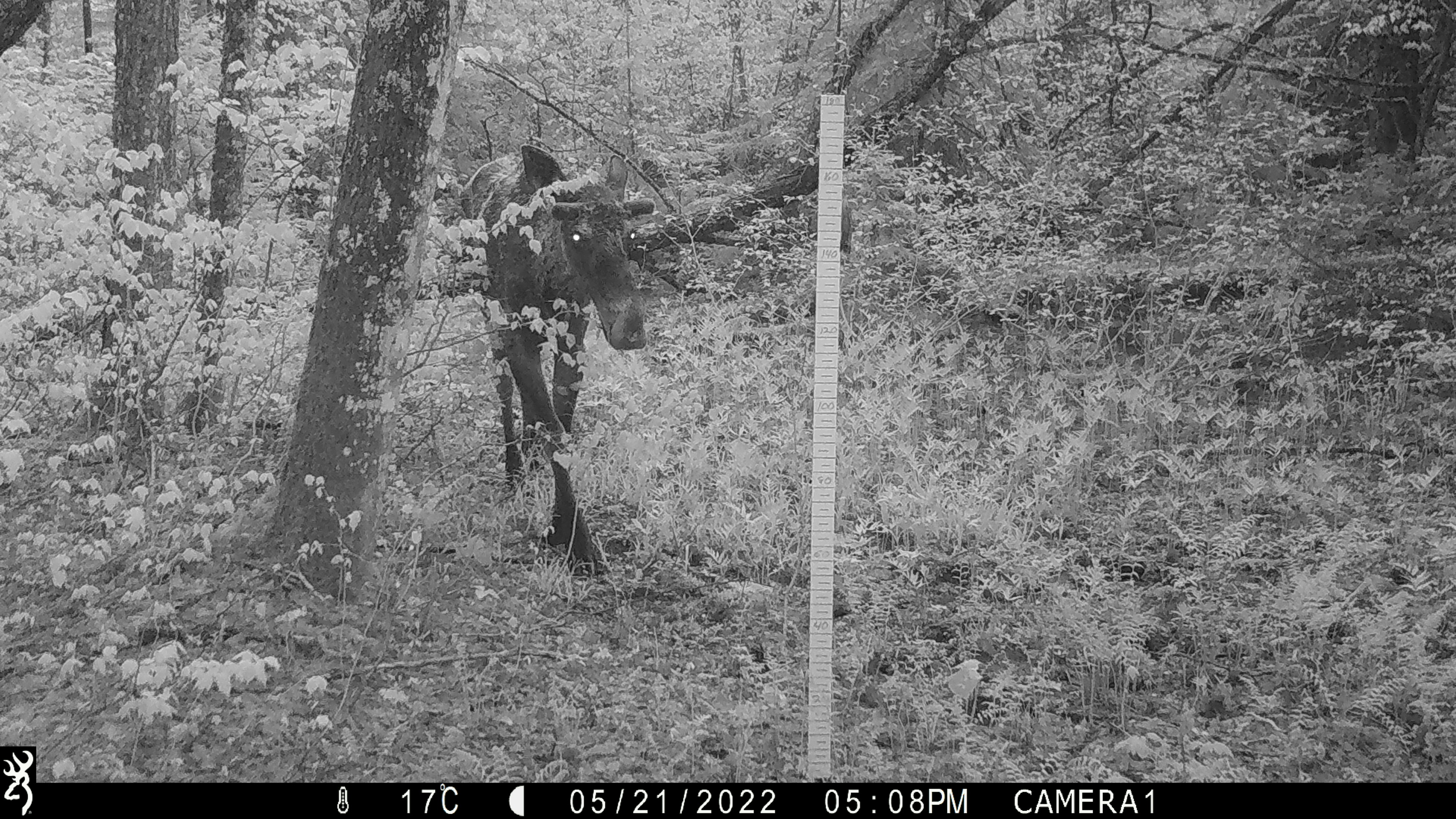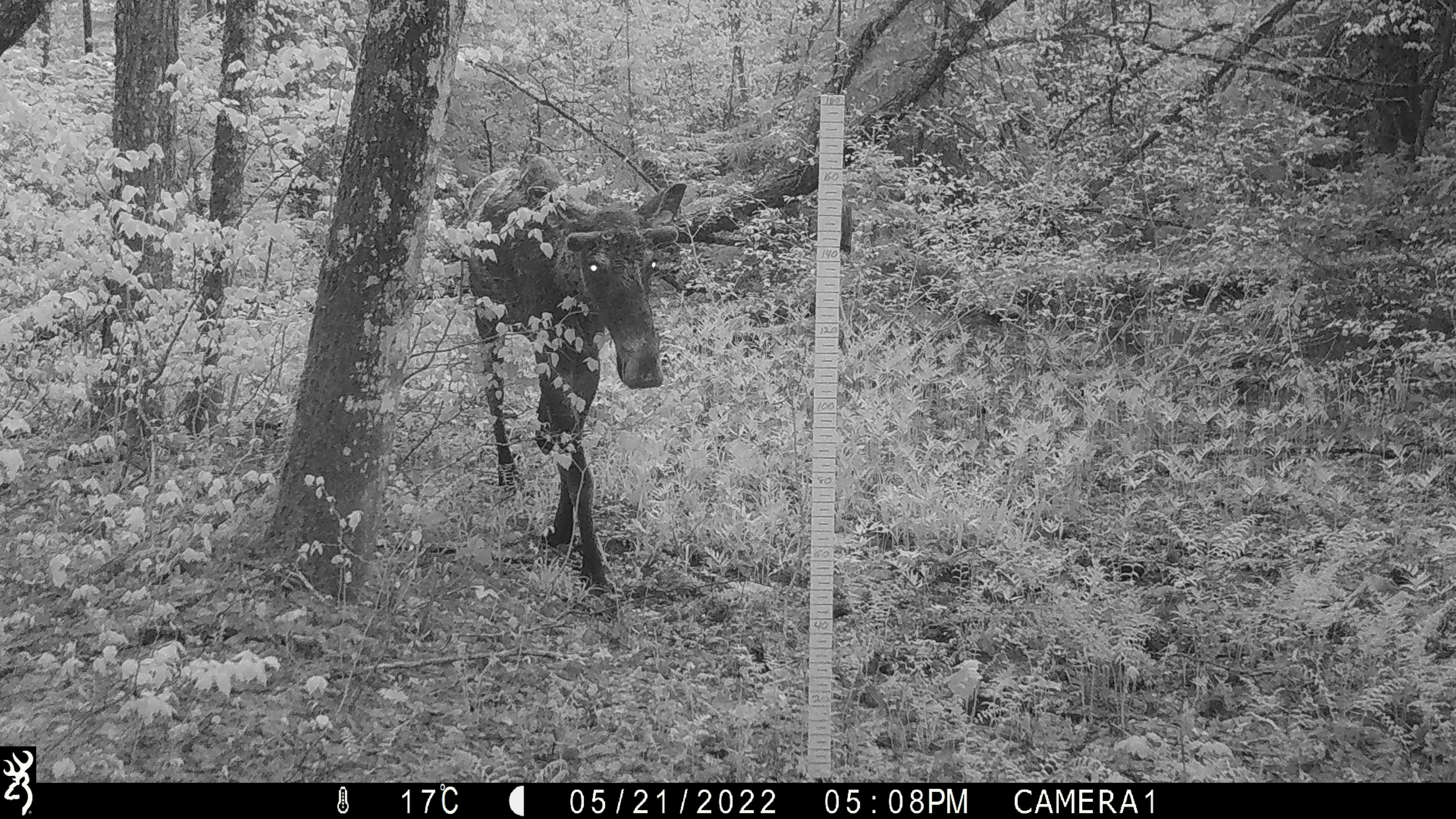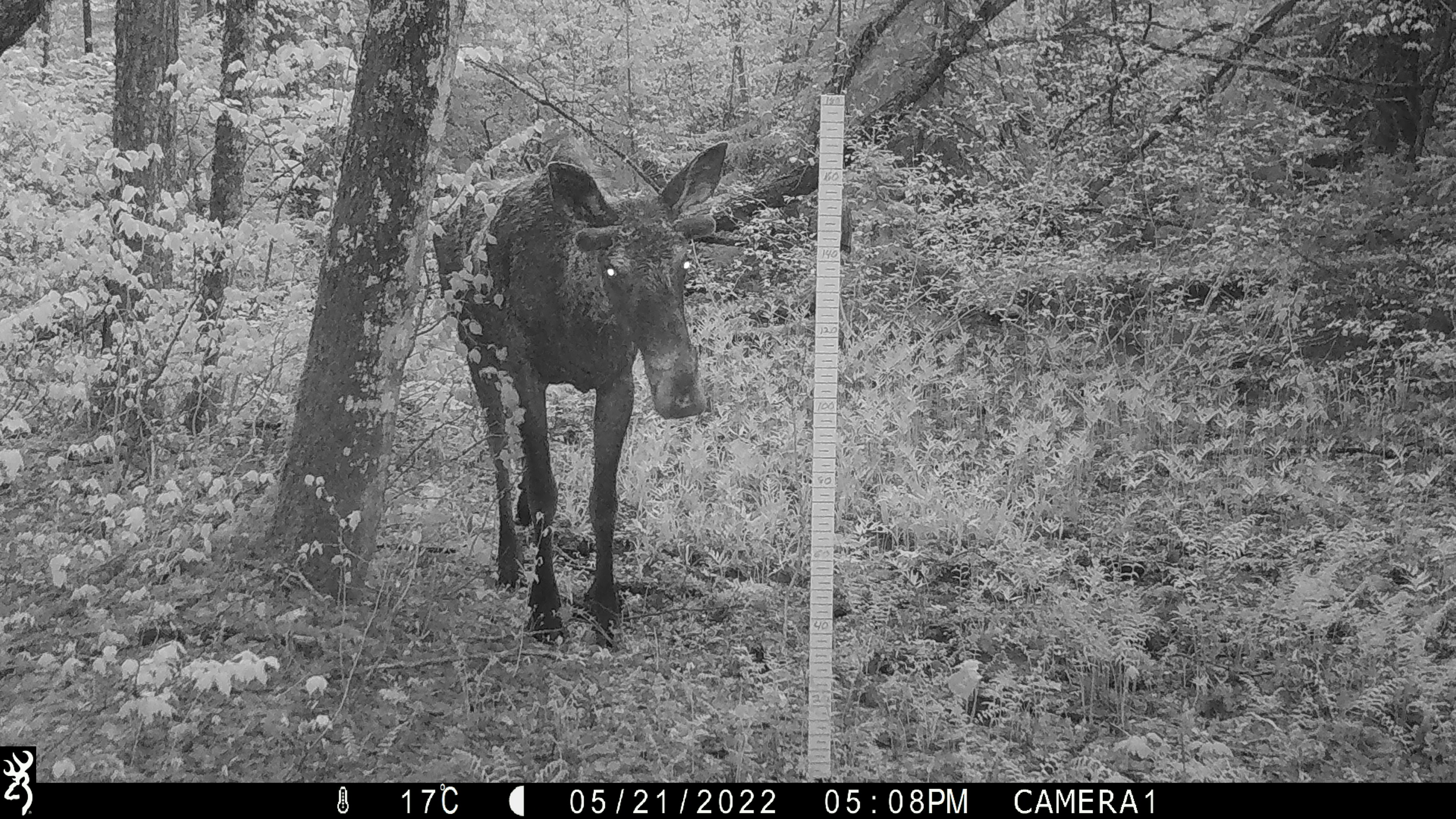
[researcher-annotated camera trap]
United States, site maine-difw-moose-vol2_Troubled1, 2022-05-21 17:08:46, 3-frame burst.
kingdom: Animalia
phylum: Chordata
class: Mammalia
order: Artiodactyla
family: Cervidae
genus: Alces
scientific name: Alces alces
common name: moose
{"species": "moose (Alces alces)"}